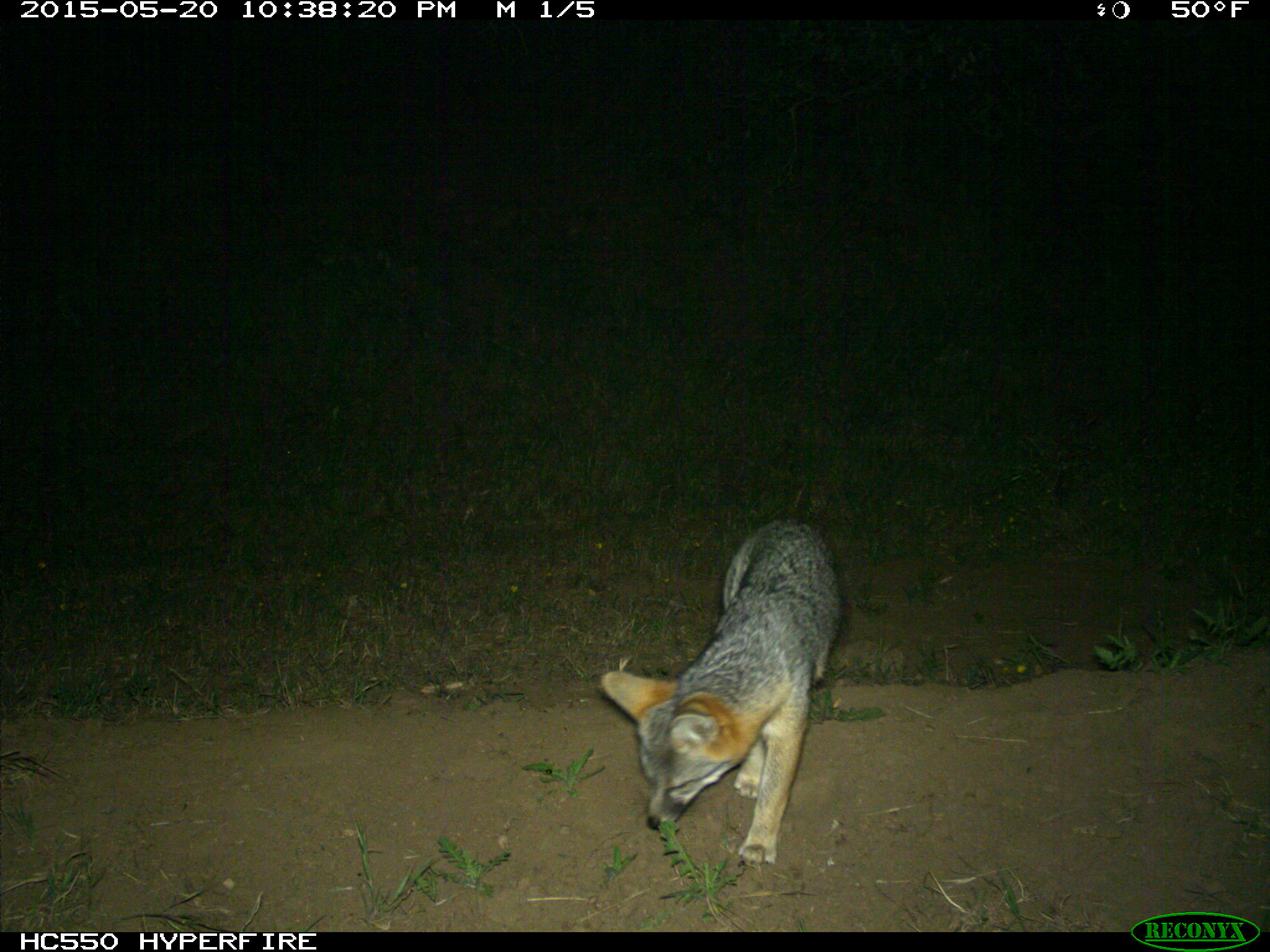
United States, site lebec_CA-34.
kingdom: Animalia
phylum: Chordata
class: Mammalia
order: Carnivora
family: Canidae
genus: Urocyon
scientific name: Urocyon cinereoargenteus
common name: gray fox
Urocyon cinereoargenteus (gray fox).